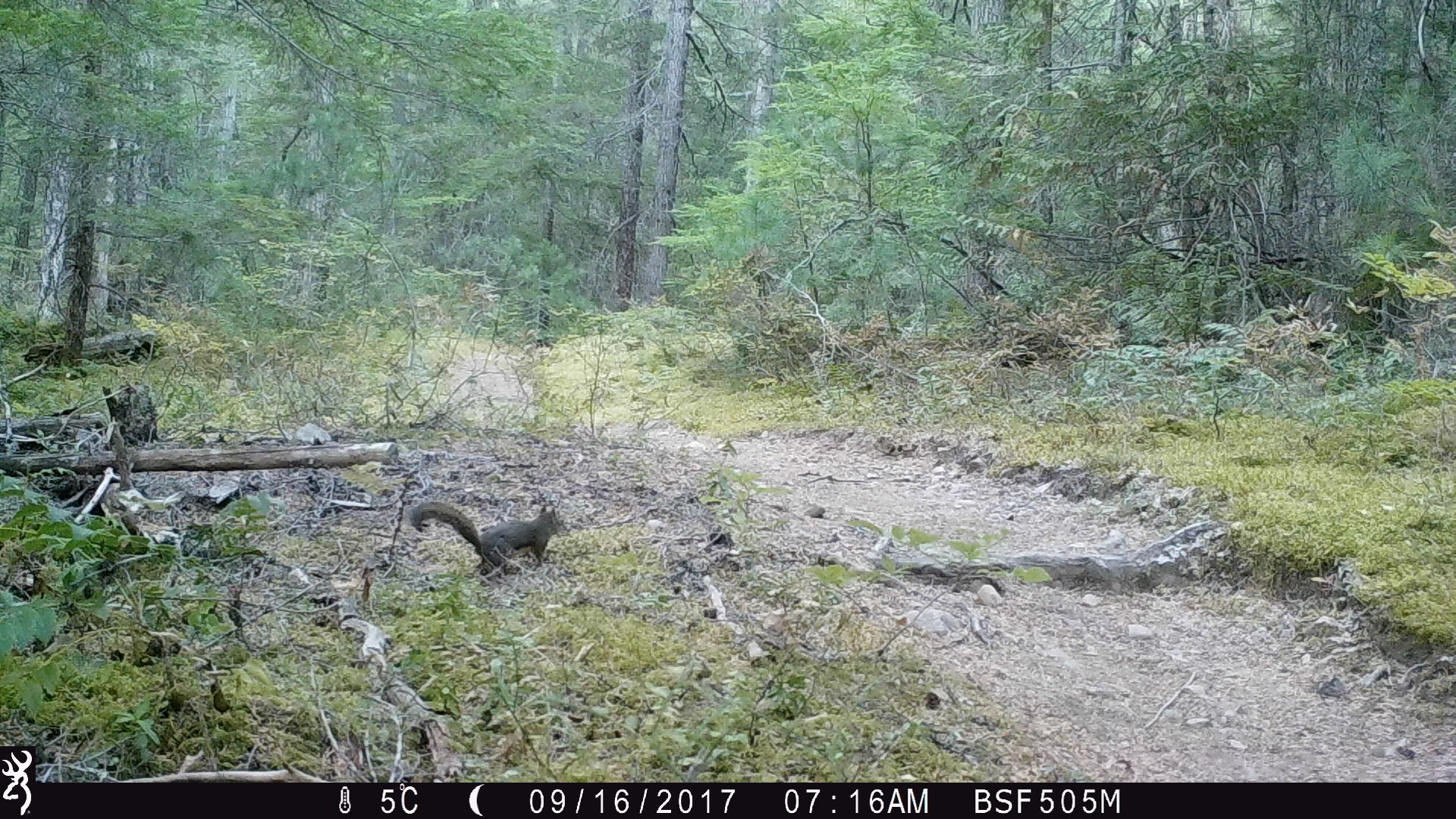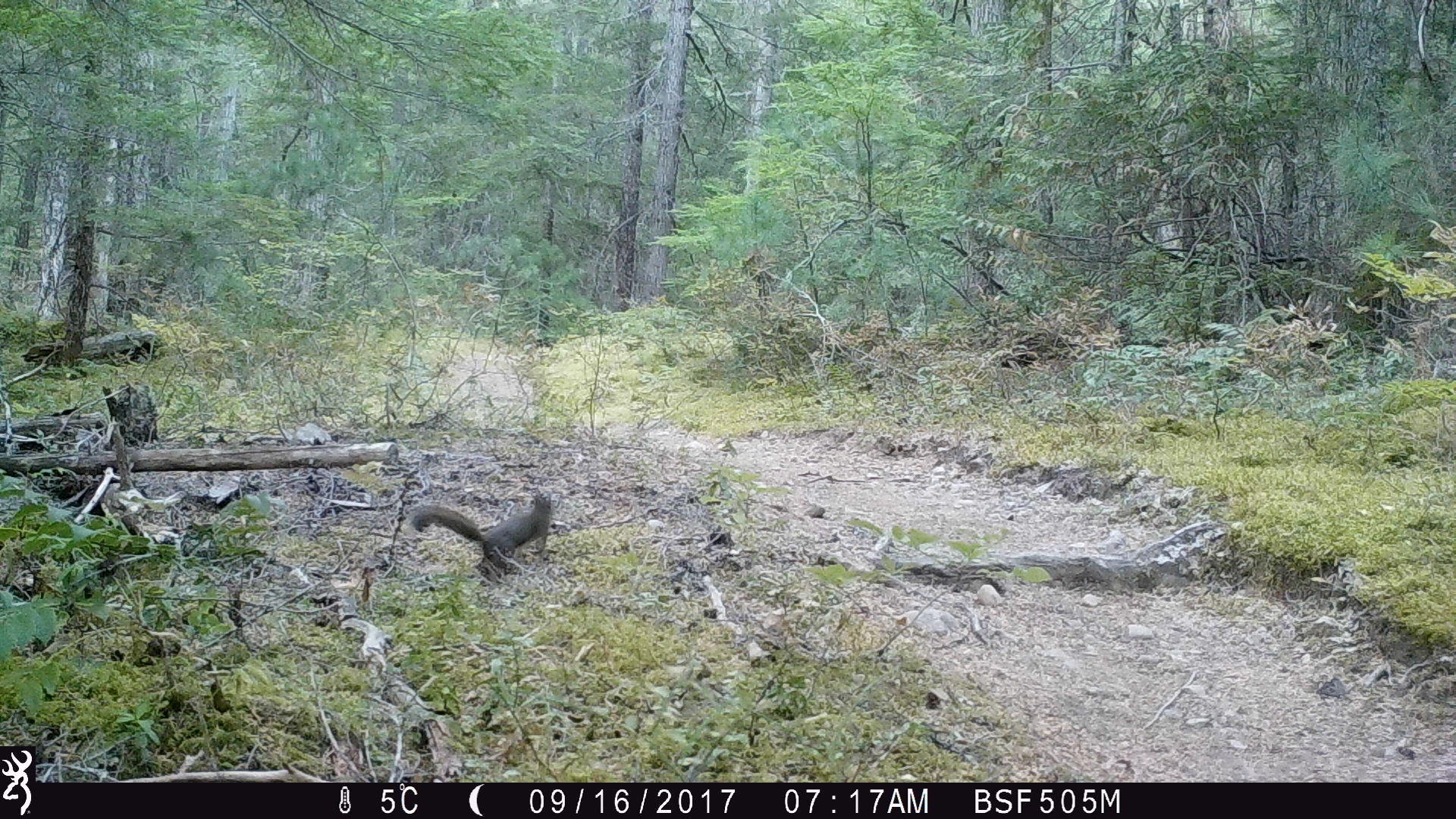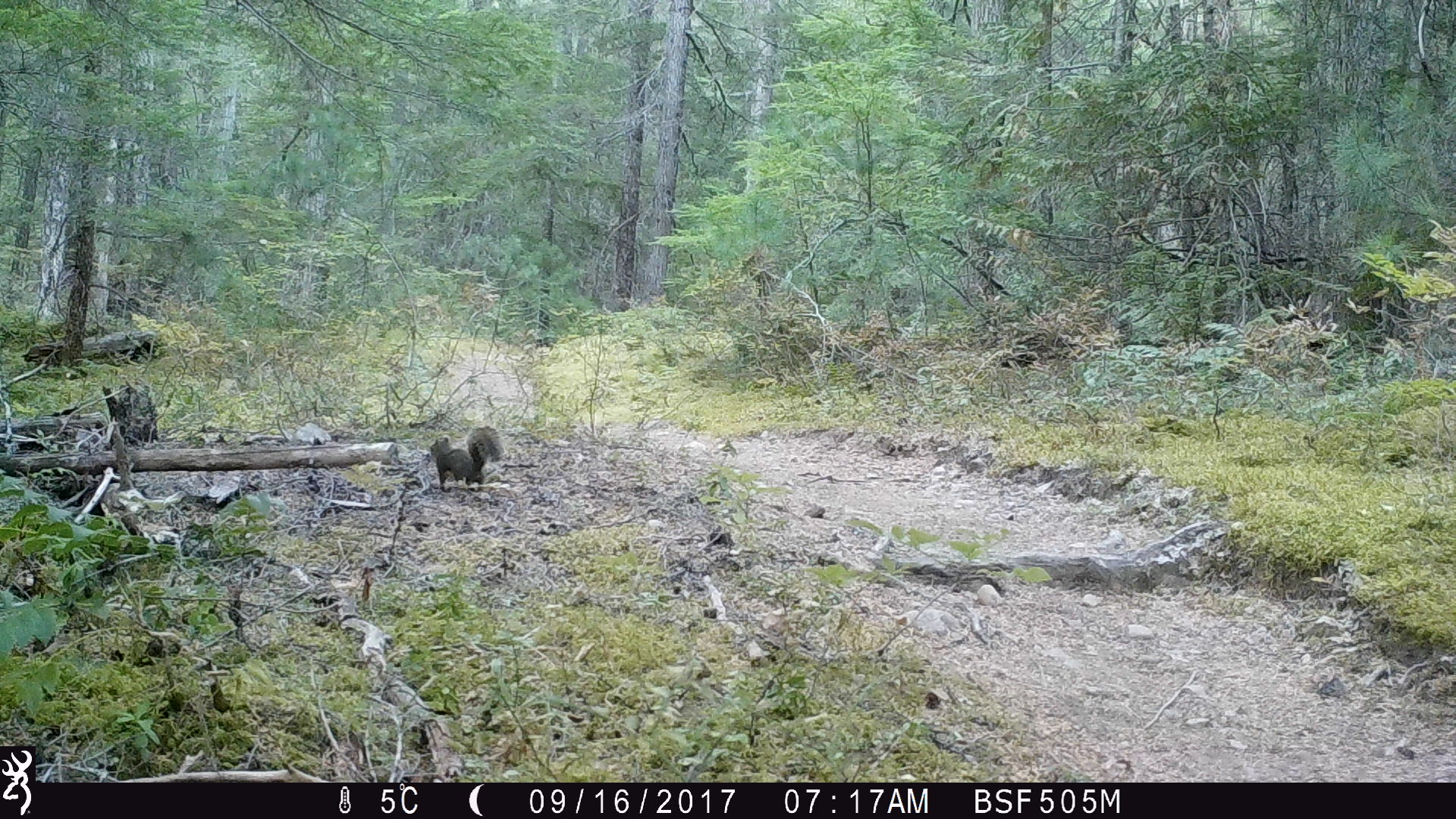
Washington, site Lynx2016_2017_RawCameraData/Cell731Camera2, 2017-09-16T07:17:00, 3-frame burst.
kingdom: Animalia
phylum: Chordata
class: Mammalia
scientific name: Mammalia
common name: small mammal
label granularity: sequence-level